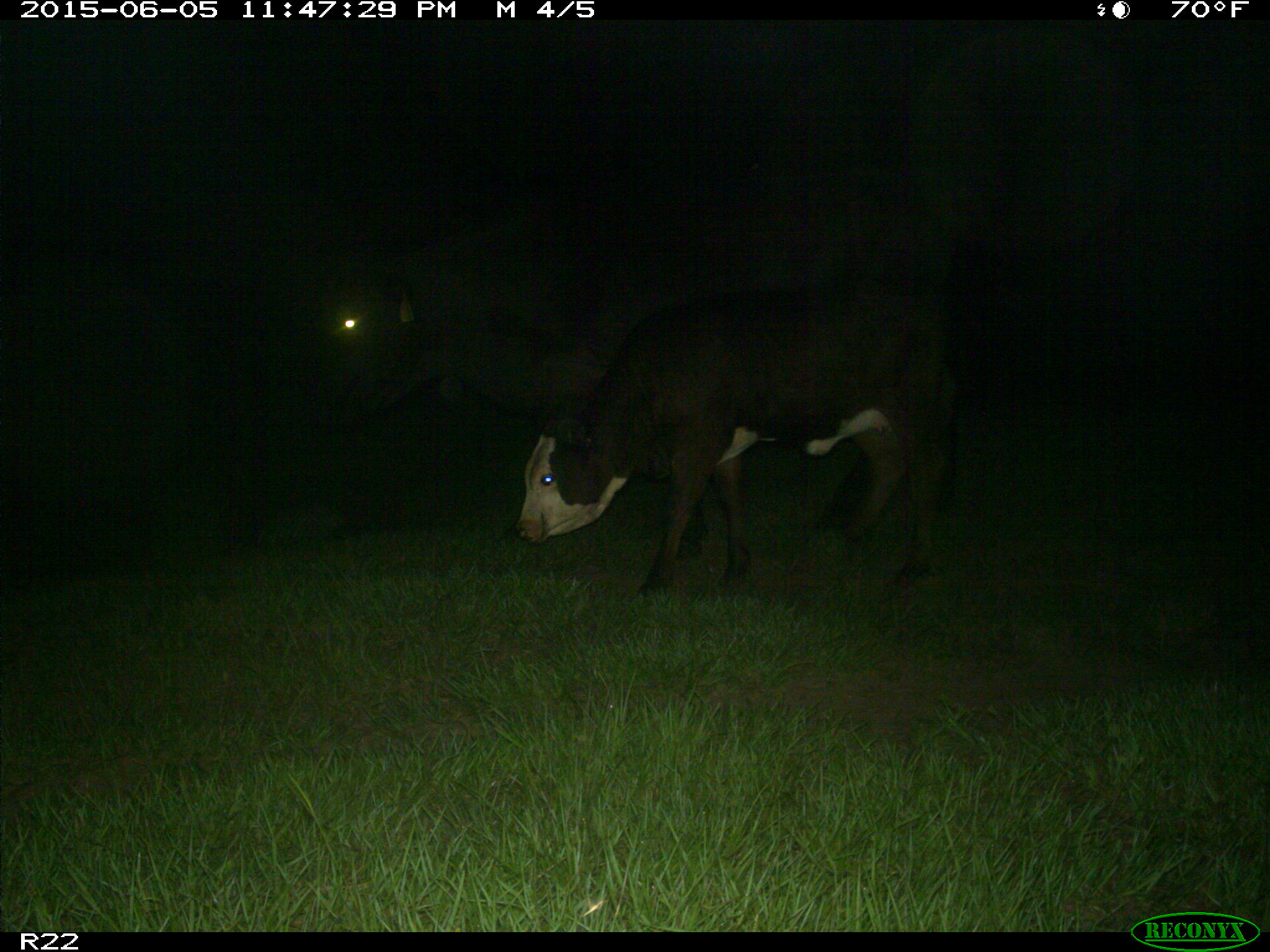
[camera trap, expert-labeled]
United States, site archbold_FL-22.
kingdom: Animalia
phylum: Chordata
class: Mammalia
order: Artiodactyla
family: Bovidae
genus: Bos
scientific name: Bos taurus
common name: domestic cow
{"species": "Bos taurus (domestic cow)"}